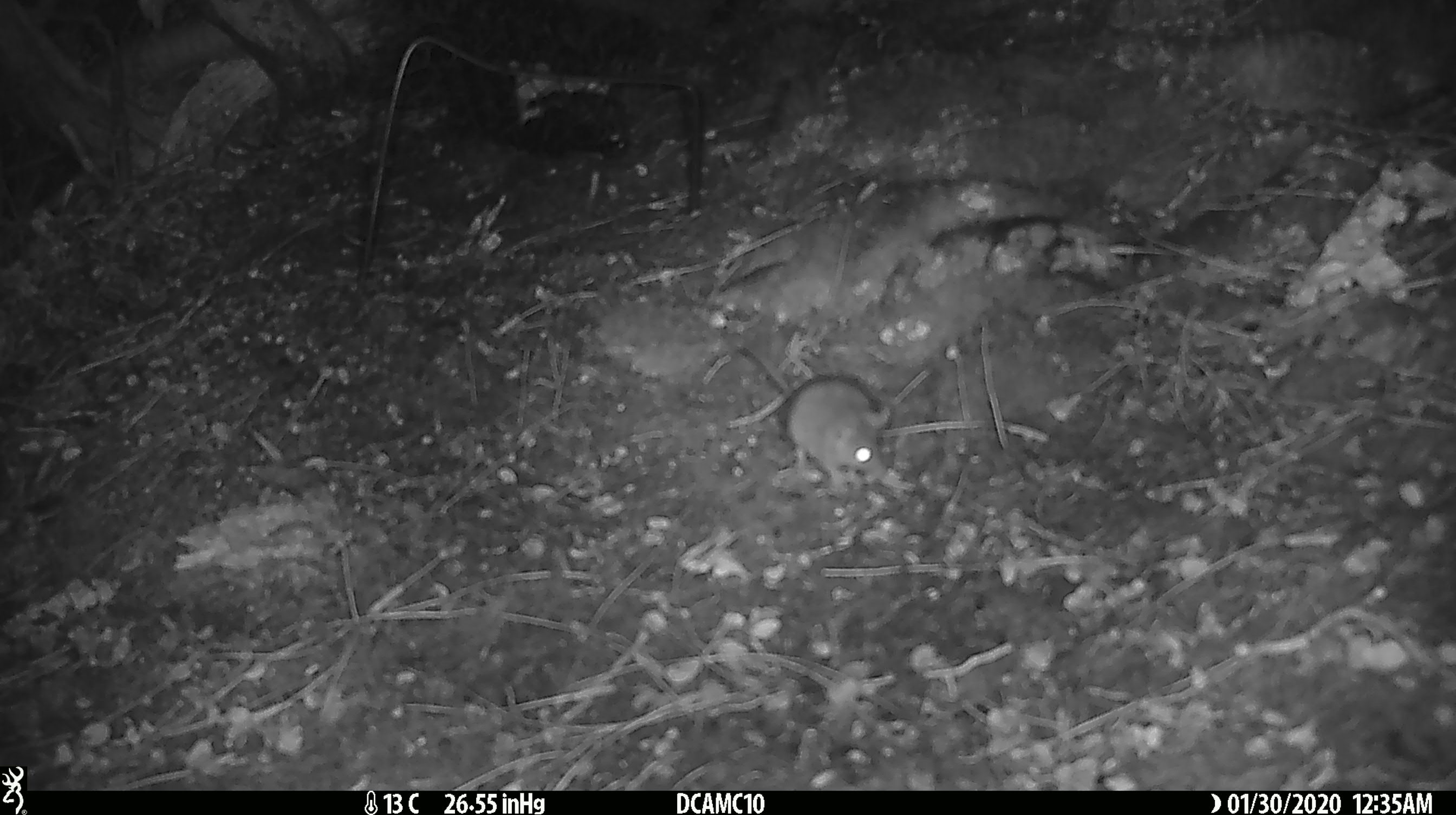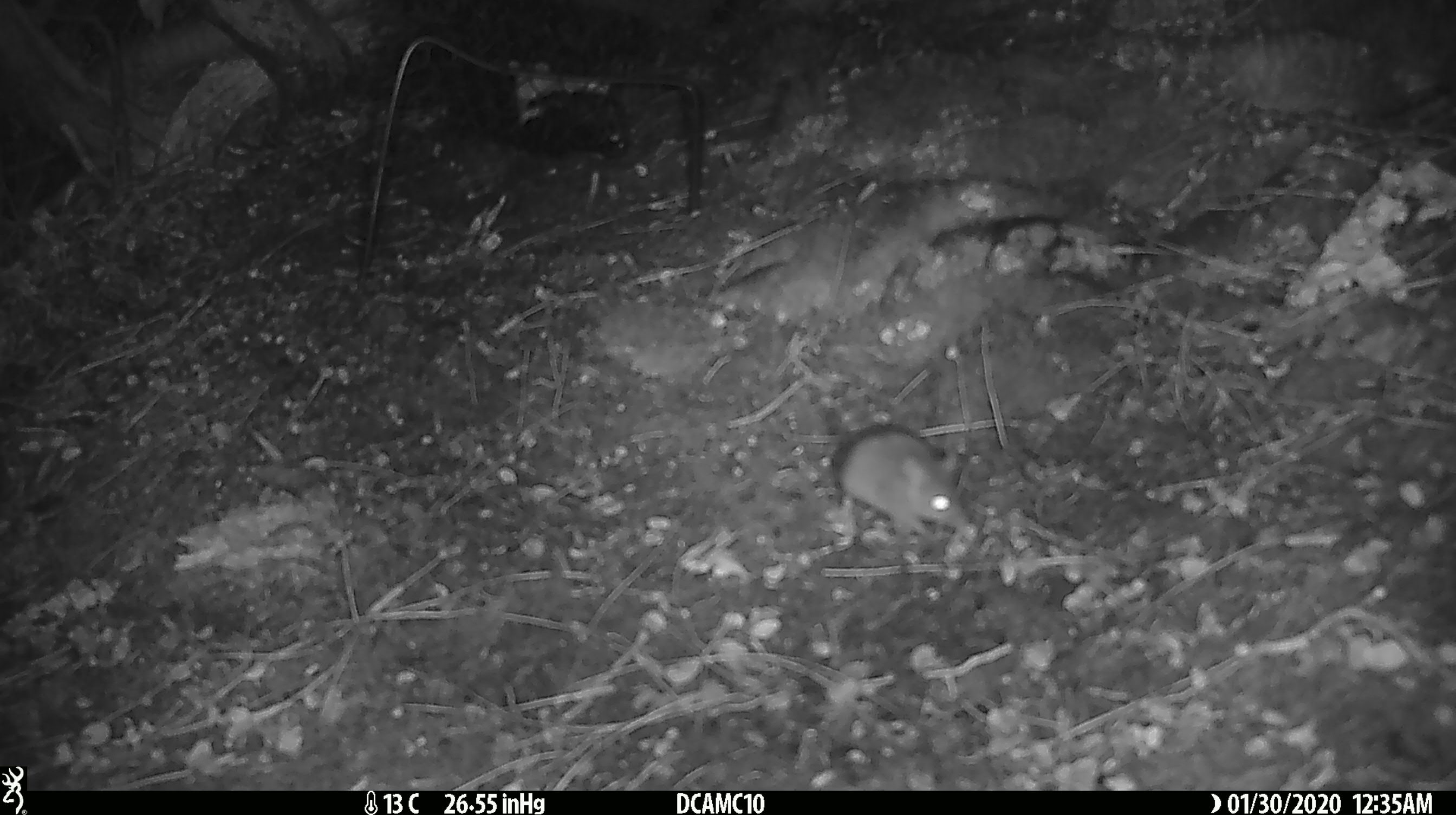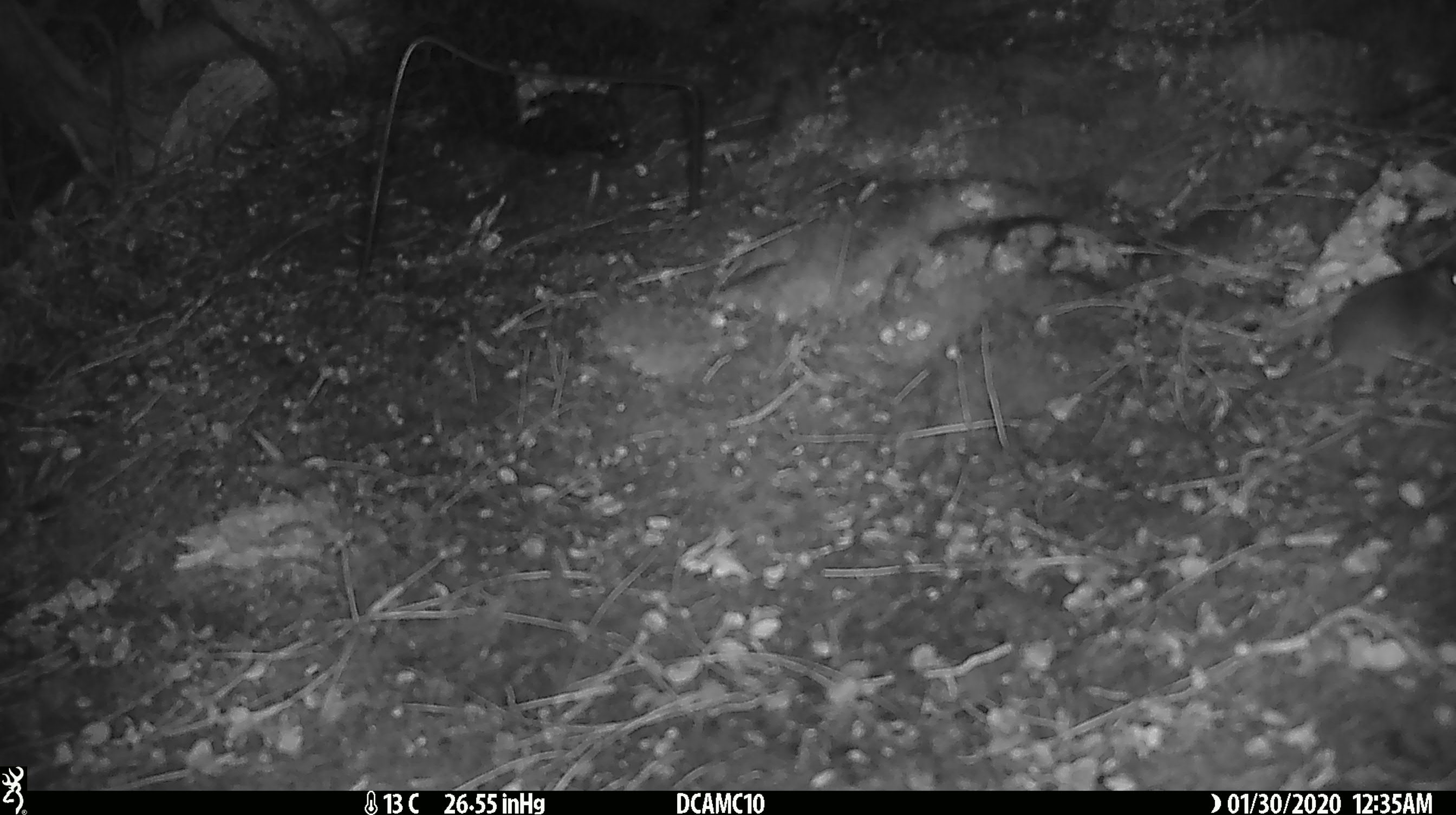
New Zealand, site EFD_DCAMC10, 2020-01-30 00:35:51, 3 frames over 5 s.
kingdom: Animalia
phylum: Chordata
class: Mammalia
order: Rodentia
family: Muridae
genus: Mus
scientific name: Mus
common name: mouse